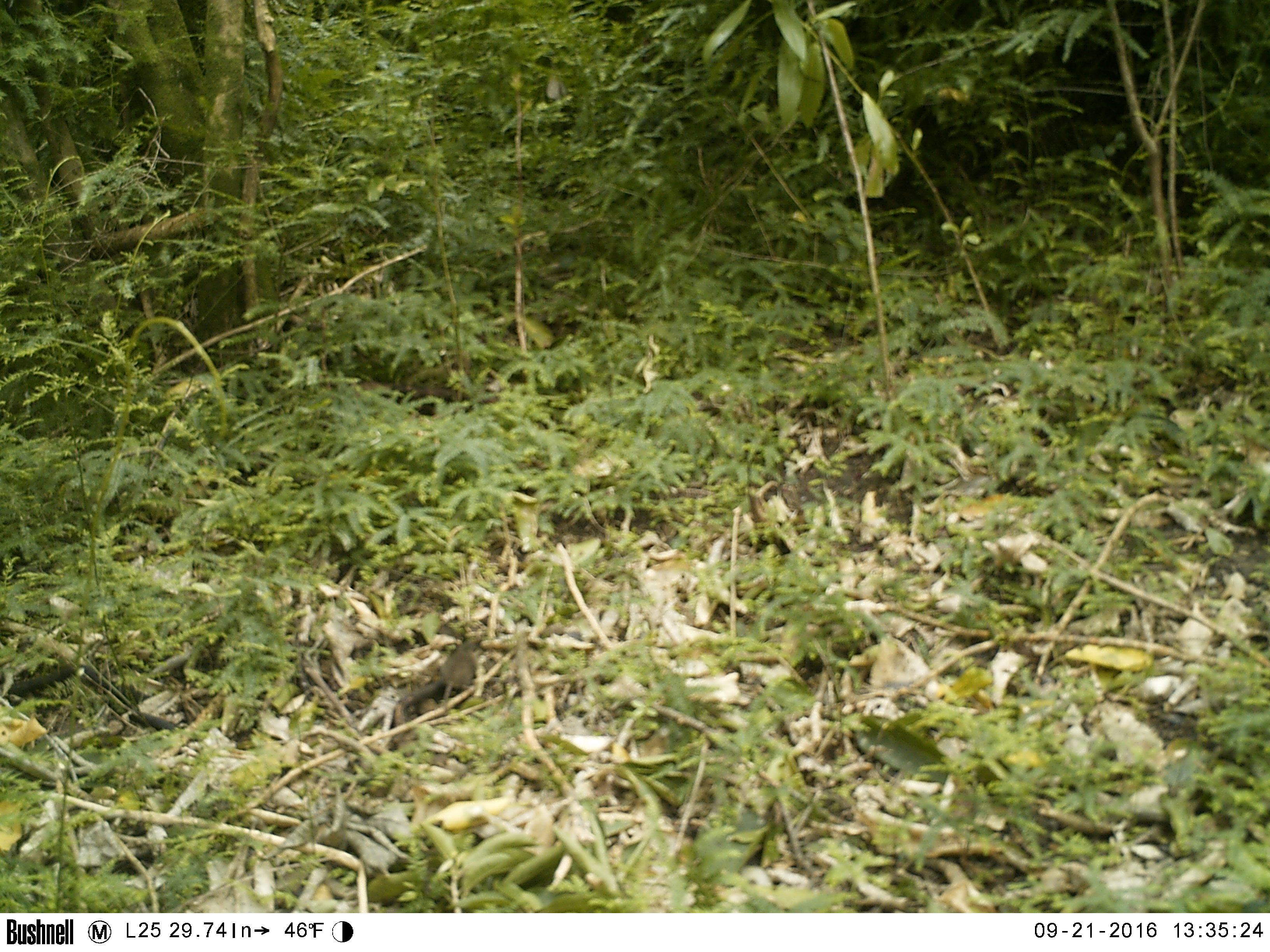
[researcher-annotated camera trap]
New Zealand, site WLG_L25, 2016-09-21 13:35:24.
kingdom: Animalia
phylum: Chordata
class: Mammalia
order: Rodentia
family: Muridae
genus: Mus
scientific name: Mus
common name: mouse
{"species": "mouse (Mus)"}